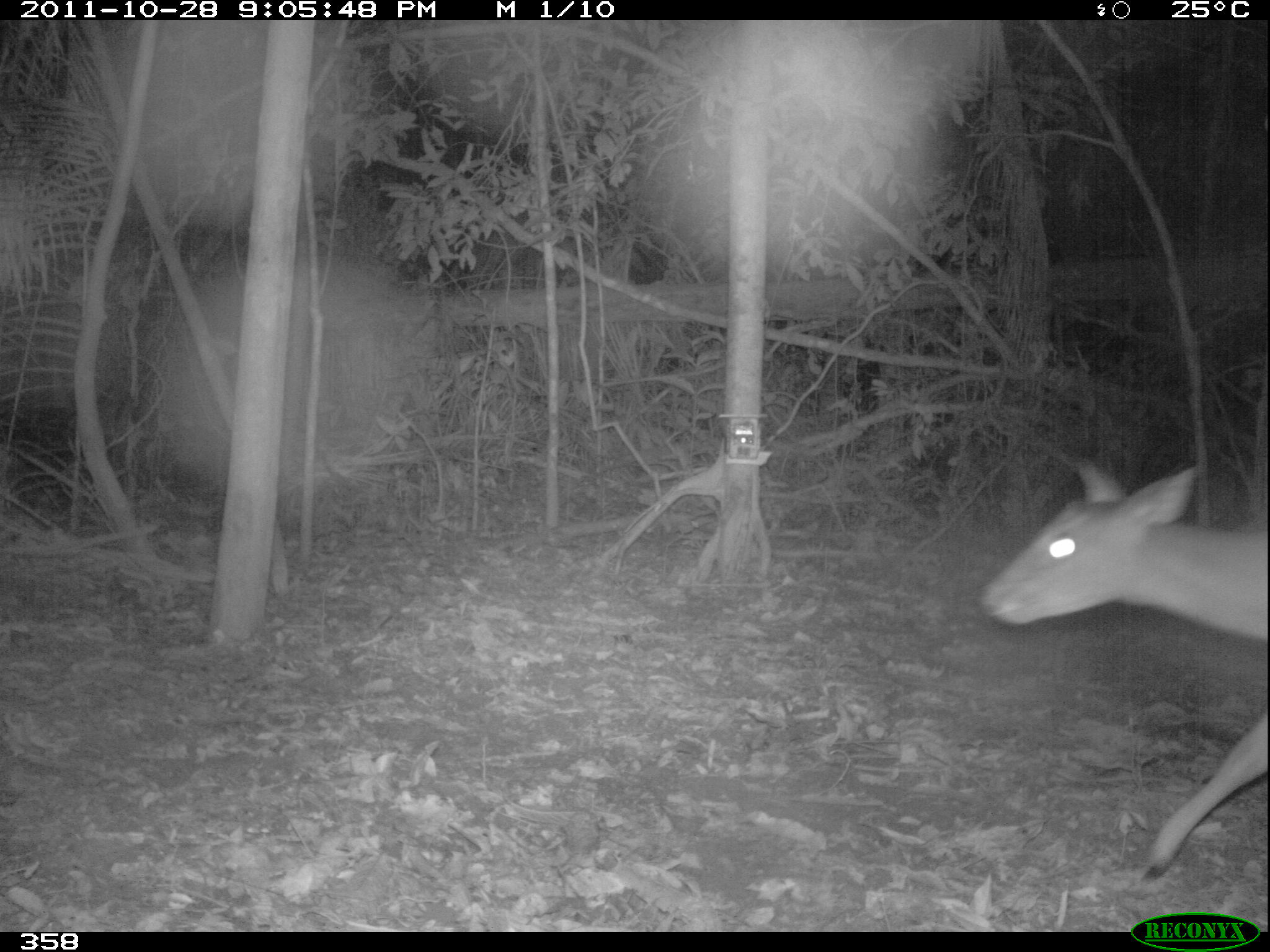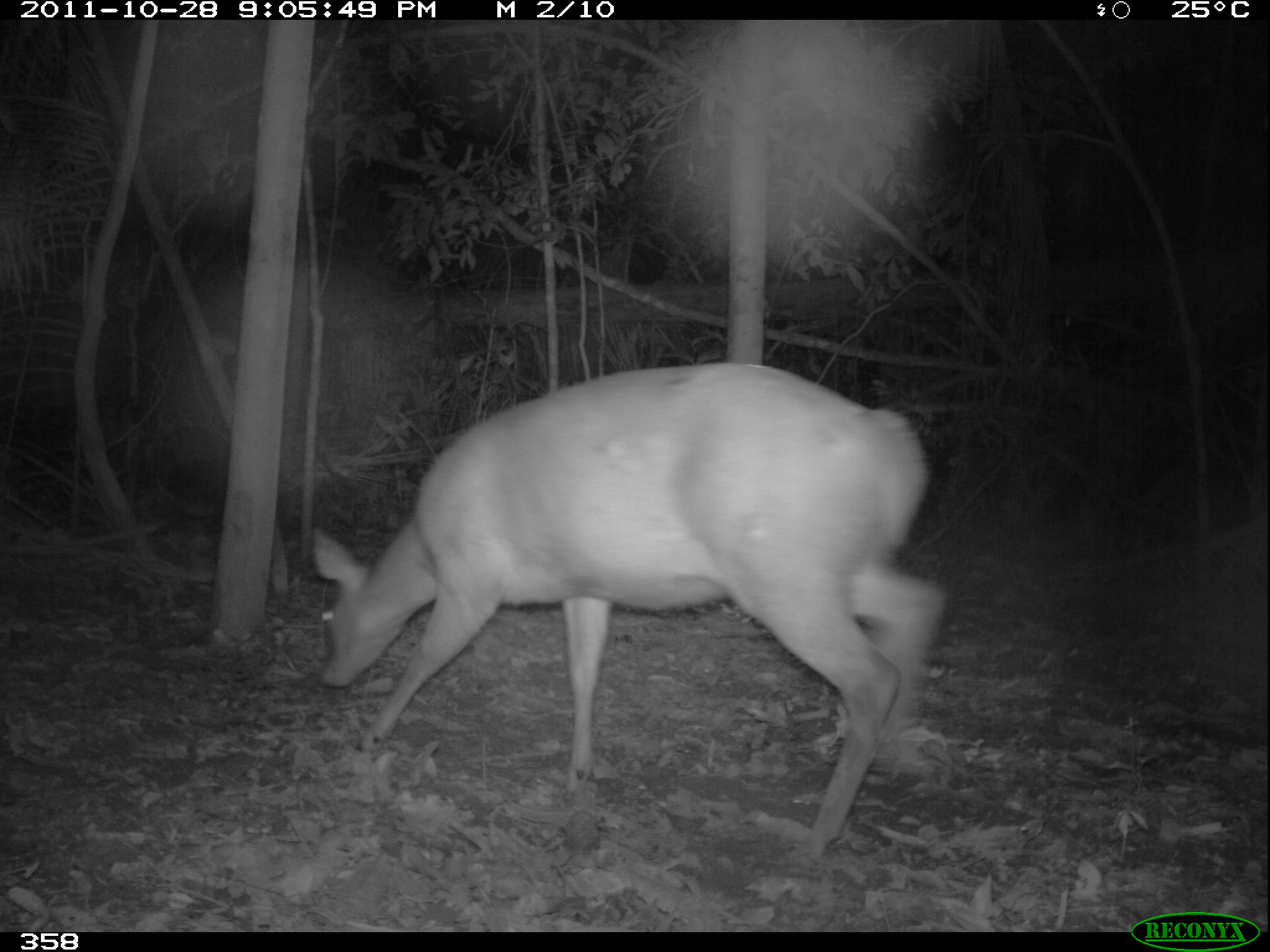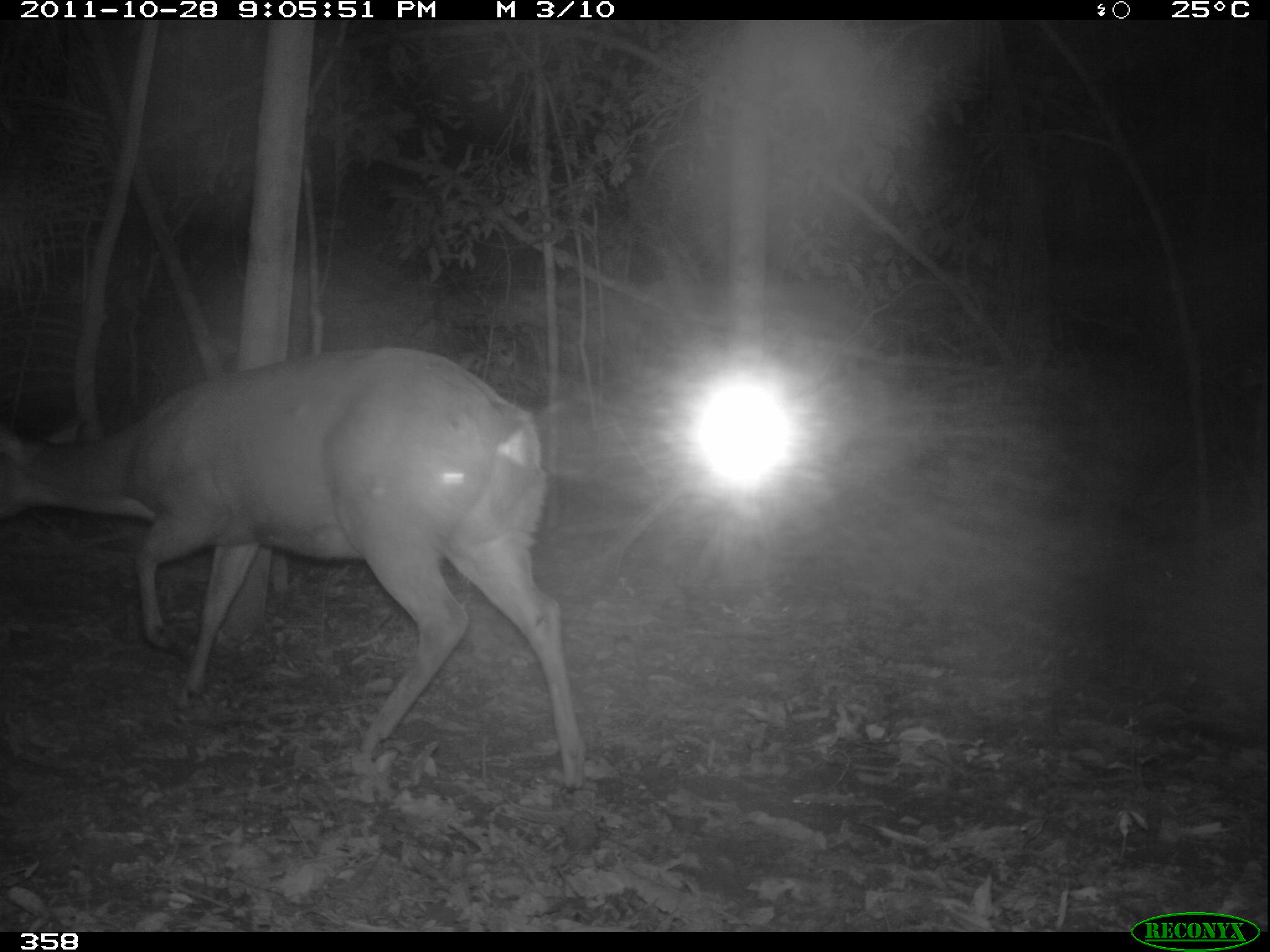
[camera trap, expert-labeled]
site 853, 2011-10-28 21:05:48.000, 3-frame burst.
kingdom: Animalia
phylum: Chordata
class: Mammalia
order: Artiodactyla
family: Cervidae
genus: Mazama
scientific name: Mazama americana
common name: red brocket